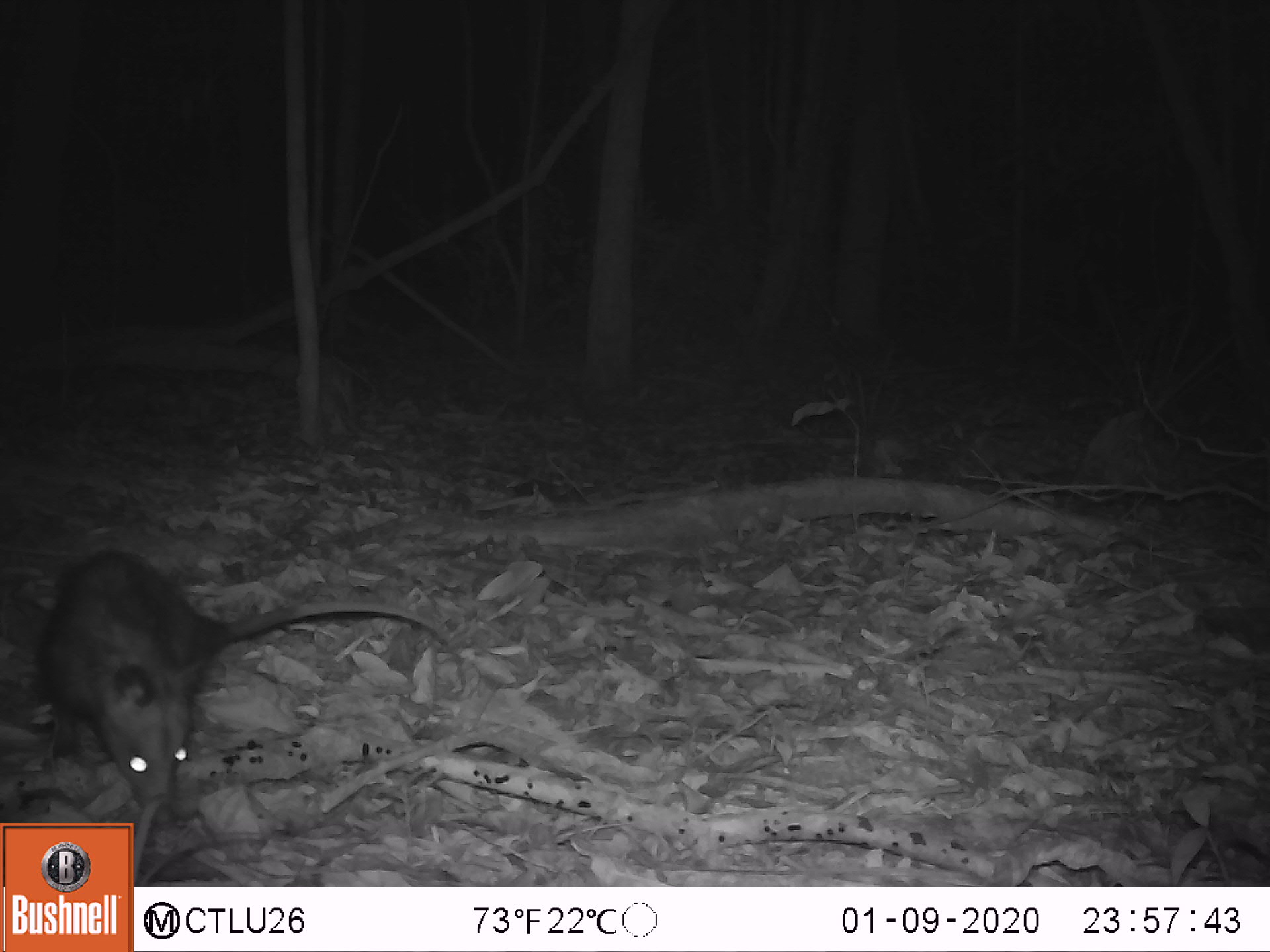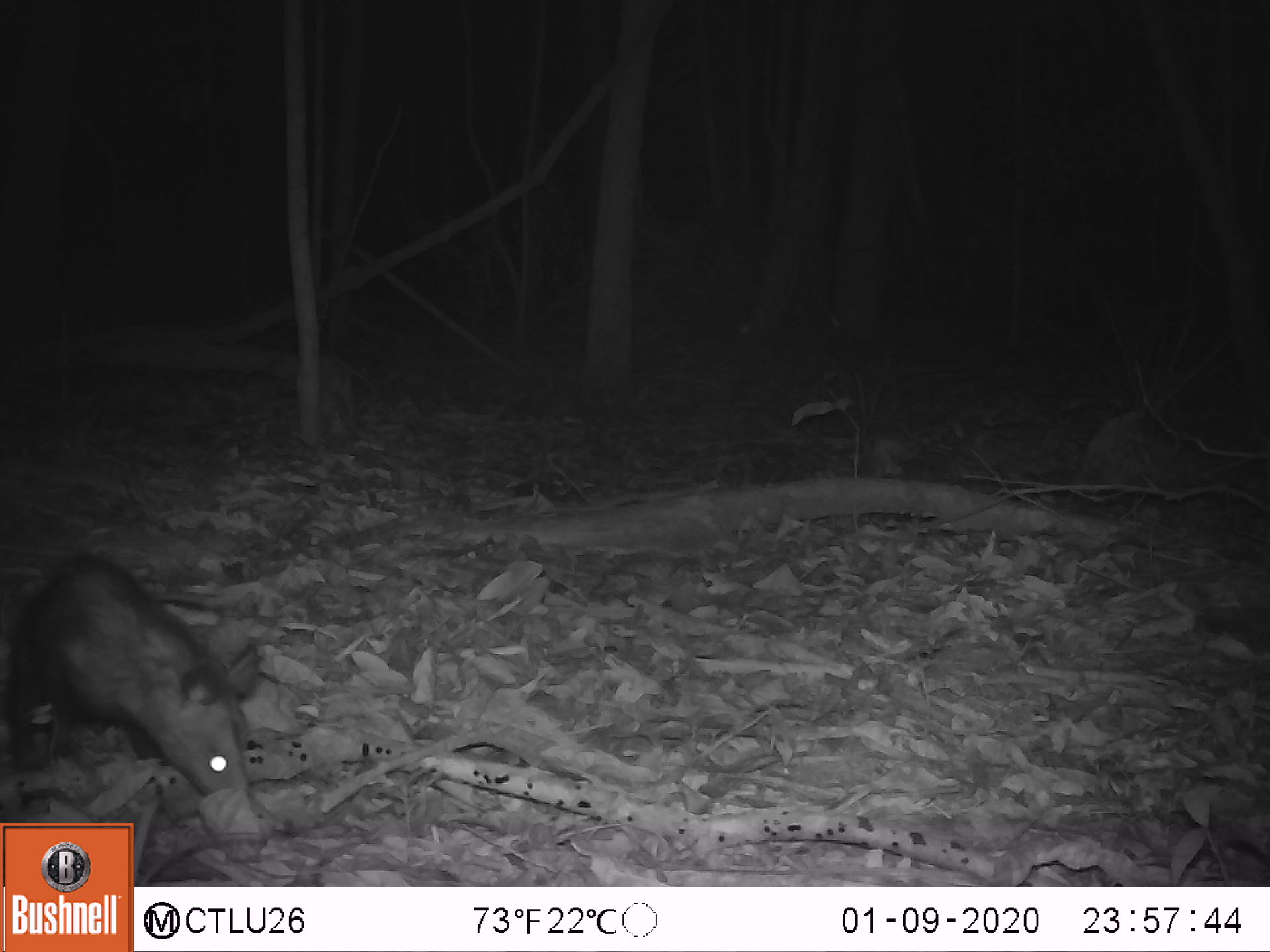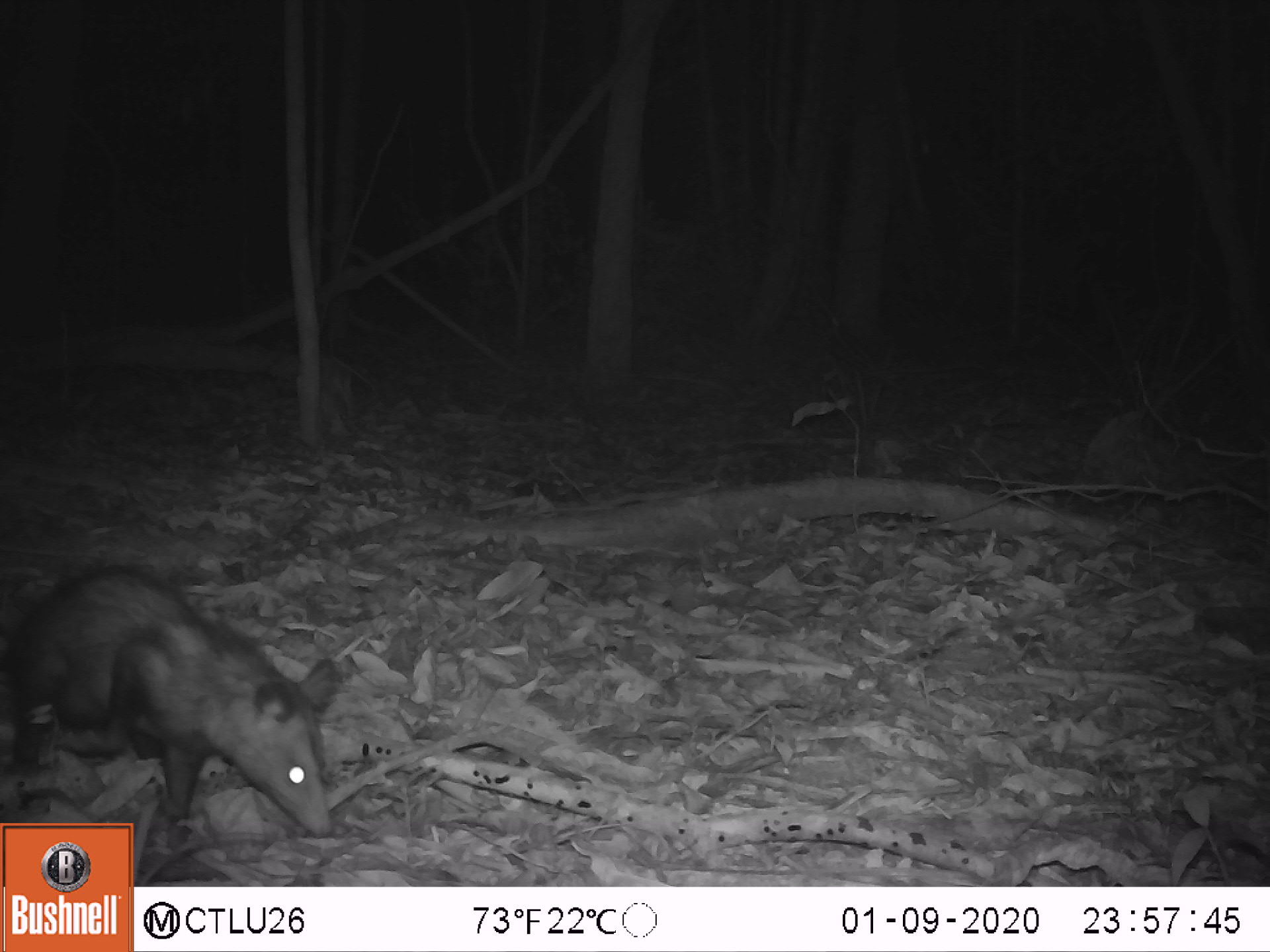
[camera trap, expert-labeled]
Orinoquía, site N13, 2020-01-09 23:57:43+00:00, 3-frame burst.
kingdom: Animalia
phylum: Chordata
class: Mammalia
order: Didelphimorphia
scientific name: Didelphimorphia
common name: possum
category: unknown possum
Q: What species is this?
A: Unknown possum (possum) (Didelphimorphia).